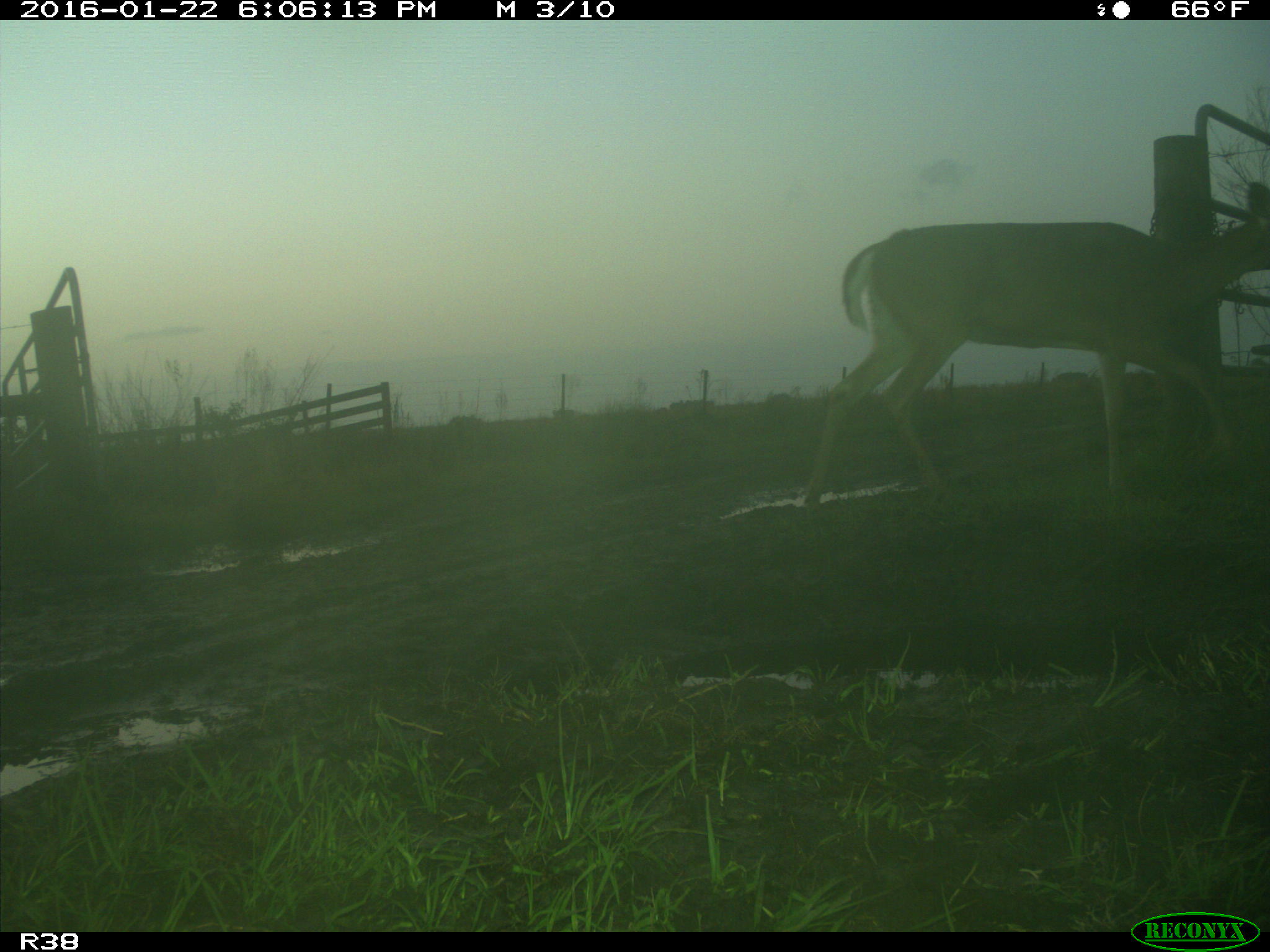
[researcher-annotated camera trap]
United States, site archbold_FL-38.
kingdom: Animalia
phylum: Chordata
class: Mammalia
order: Artiodactyla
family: Cervidae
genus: Odocoileus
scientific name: Odocoileus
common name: deer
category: unidentified deer